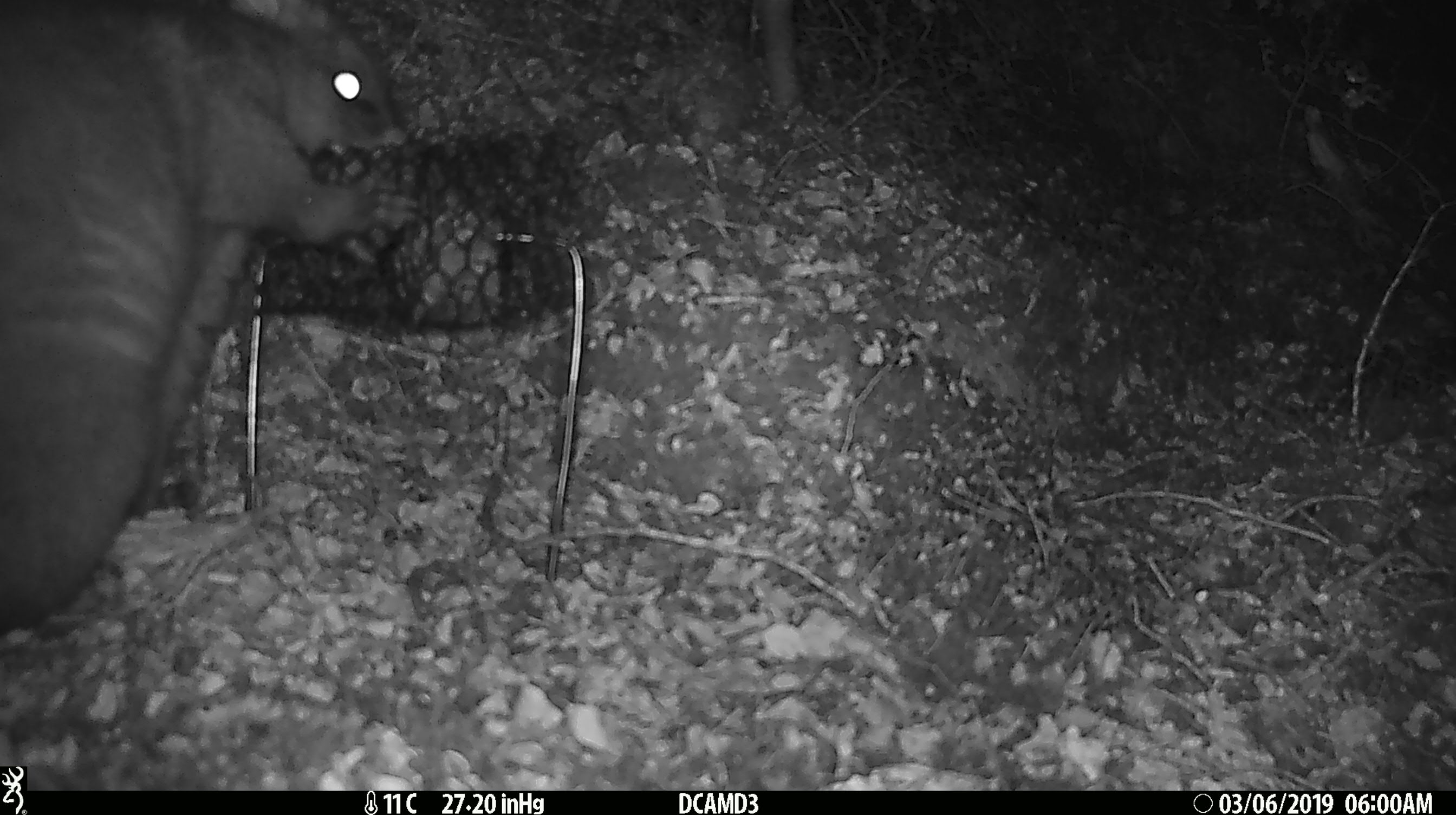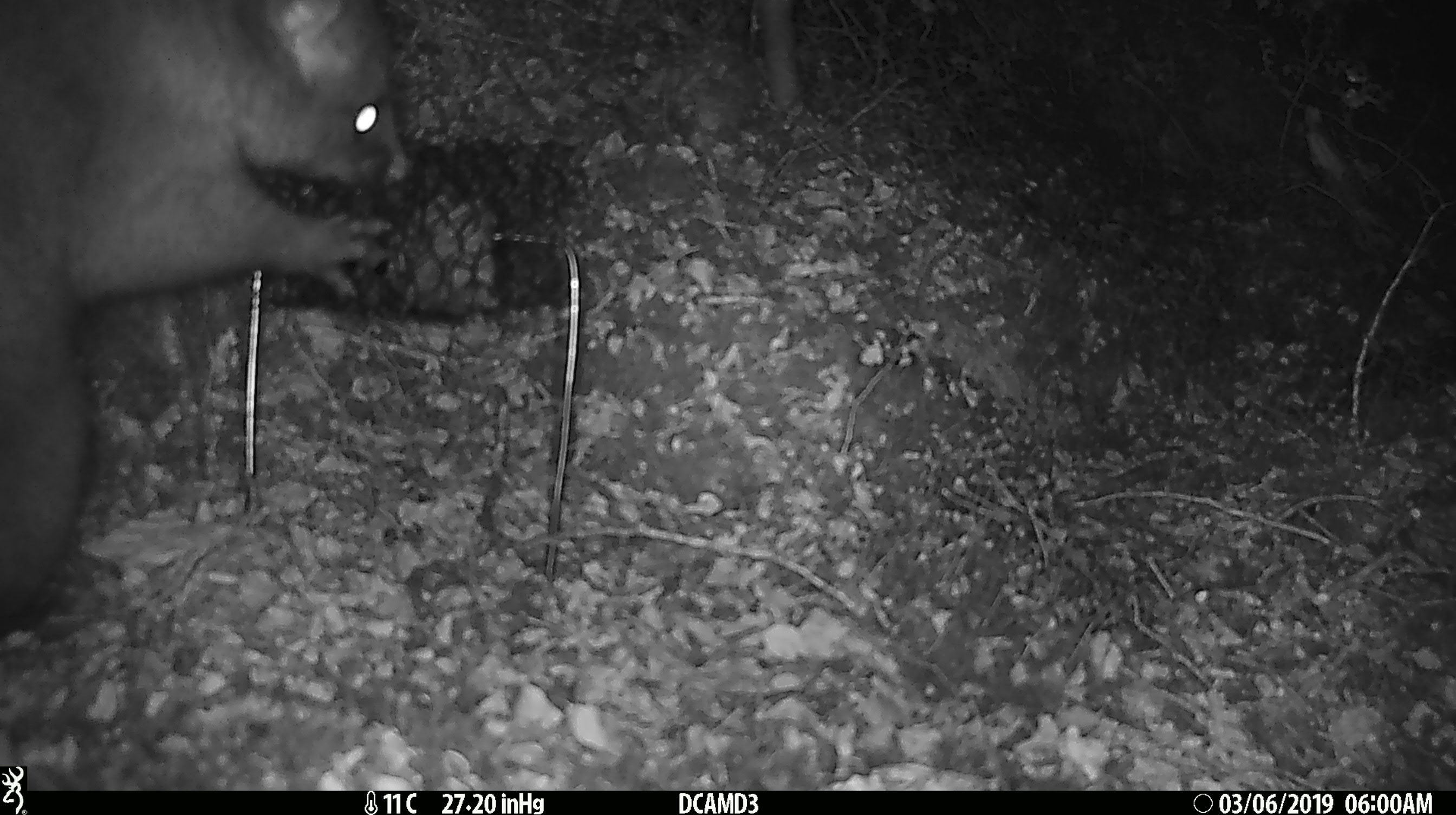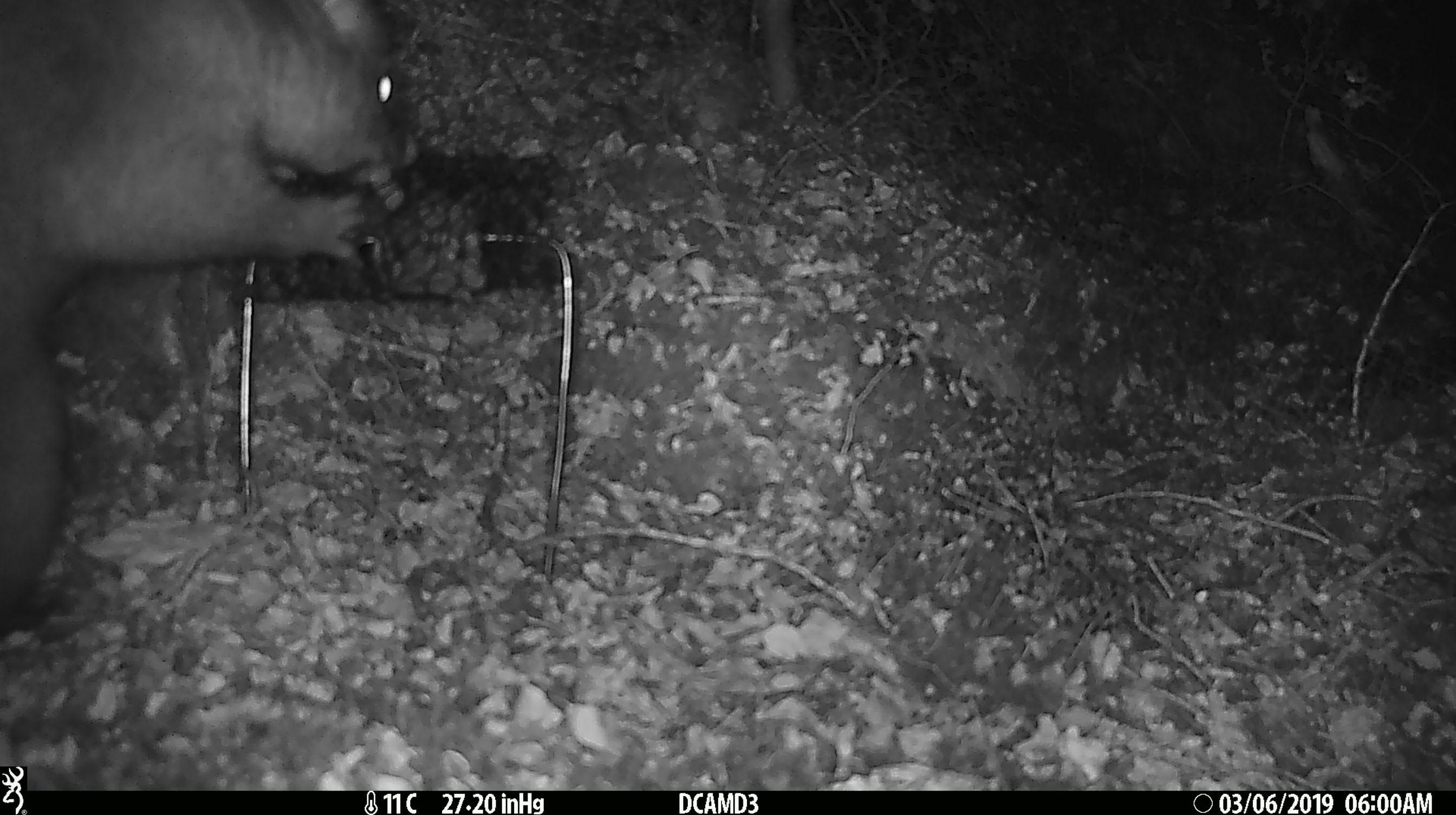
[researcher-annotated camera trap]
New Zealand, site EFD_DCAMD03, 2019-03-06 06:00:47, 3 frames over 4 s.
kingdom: Animalia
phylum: Chordata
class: Mammalia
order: Diprotodontia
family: Phalangeridae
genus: Trichosurus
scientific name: Trichosurus vulpecula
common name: common brushtail possum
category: possum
Possum (common brushtail possum) (Trichosurus vulpecula).